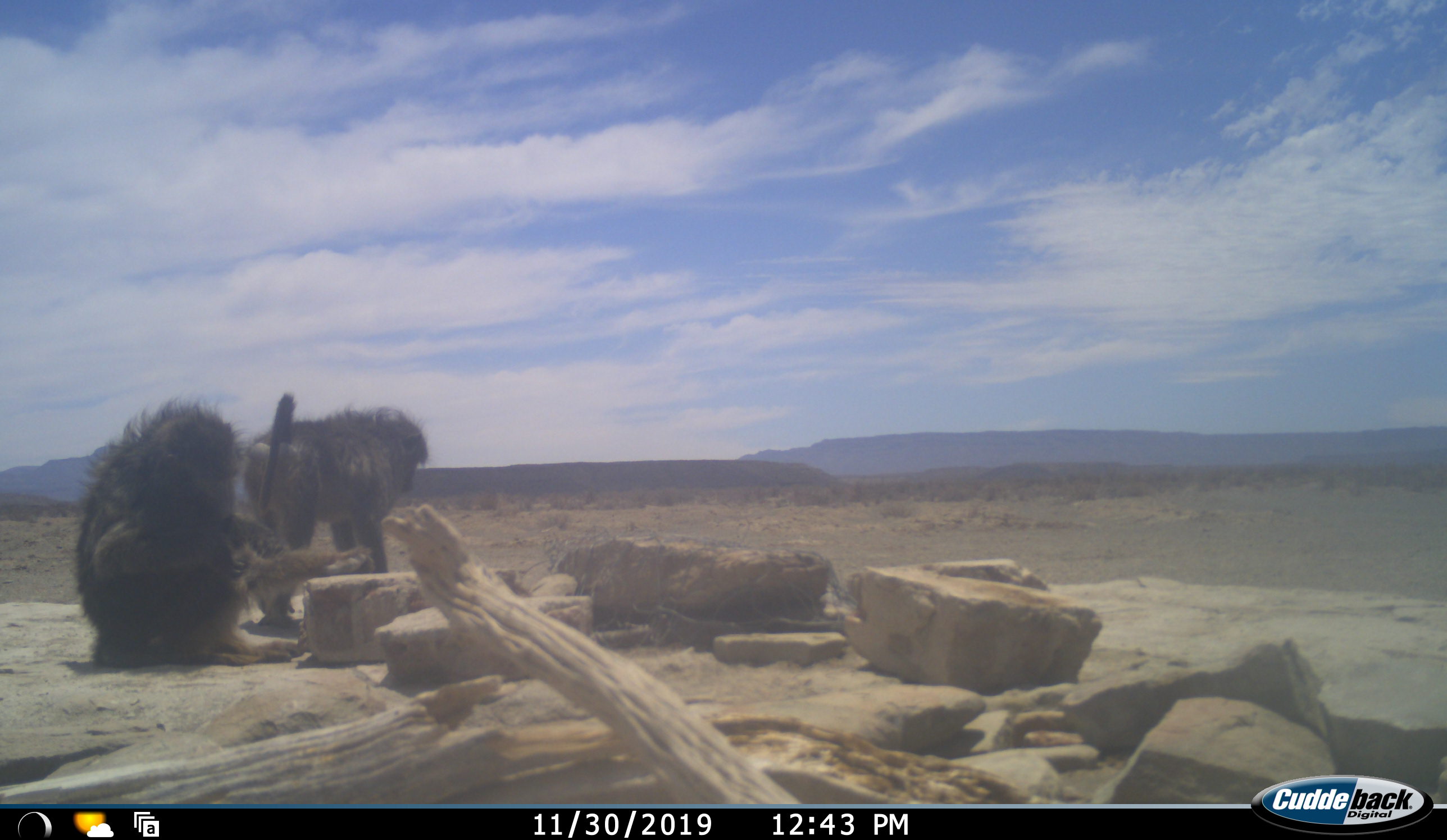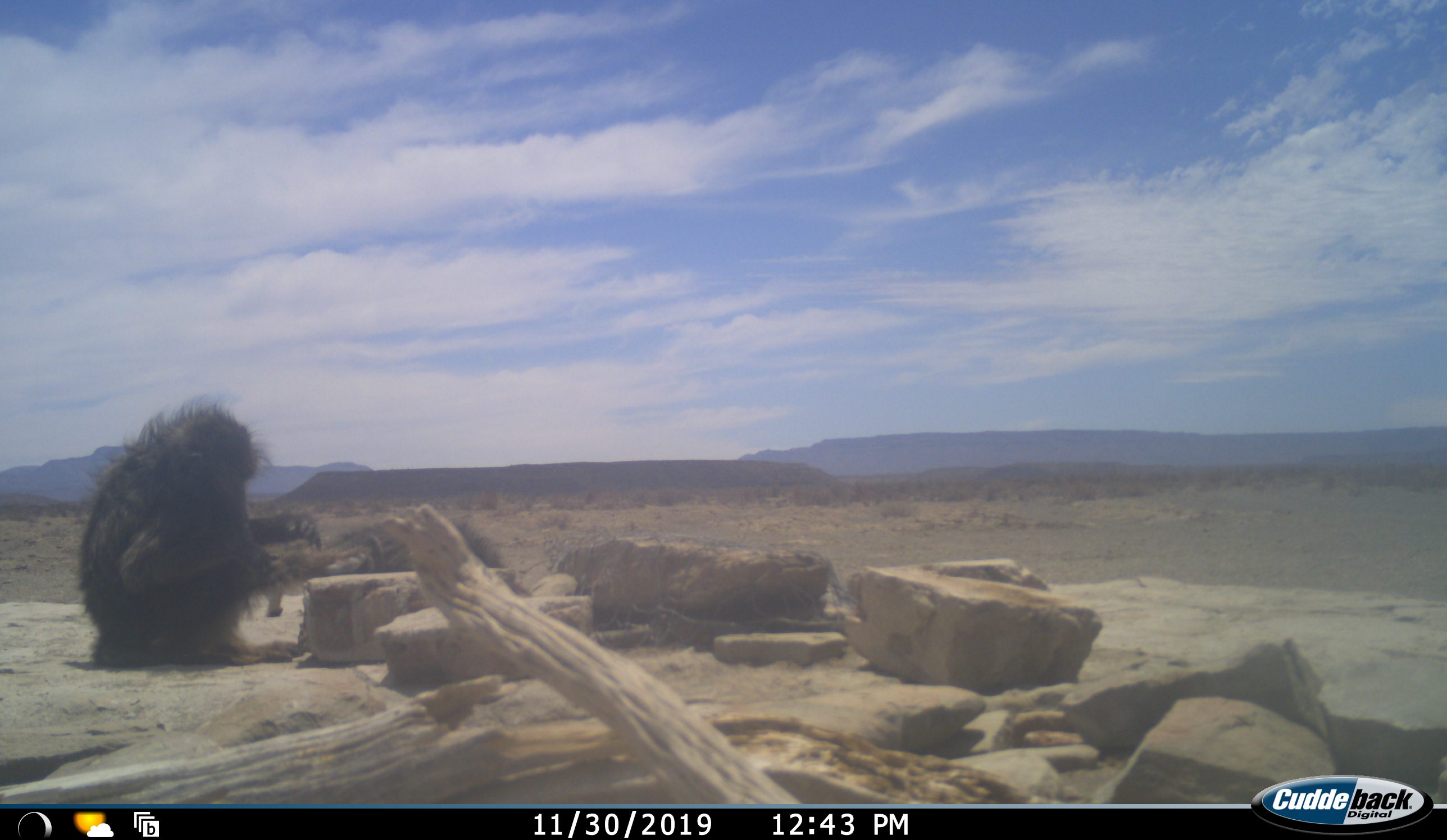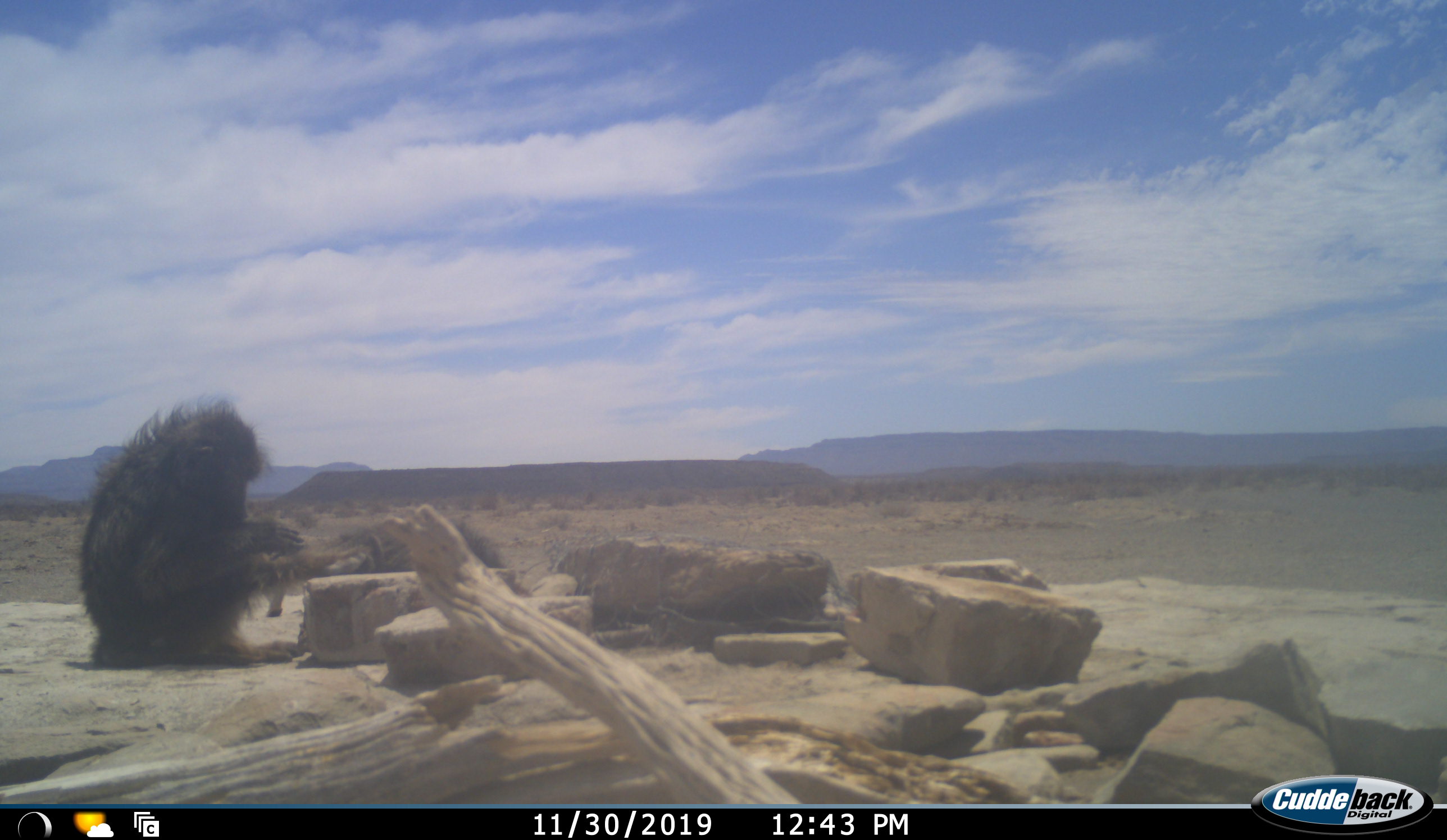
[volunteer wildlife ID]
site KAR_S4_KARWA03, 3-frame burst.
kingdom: Animalia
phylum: Chordata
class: Mammalia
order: Primates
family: Cercopithecidae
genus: Papio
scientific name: Papio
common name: baboon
Baboon (Papio), count 2. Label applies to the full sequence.